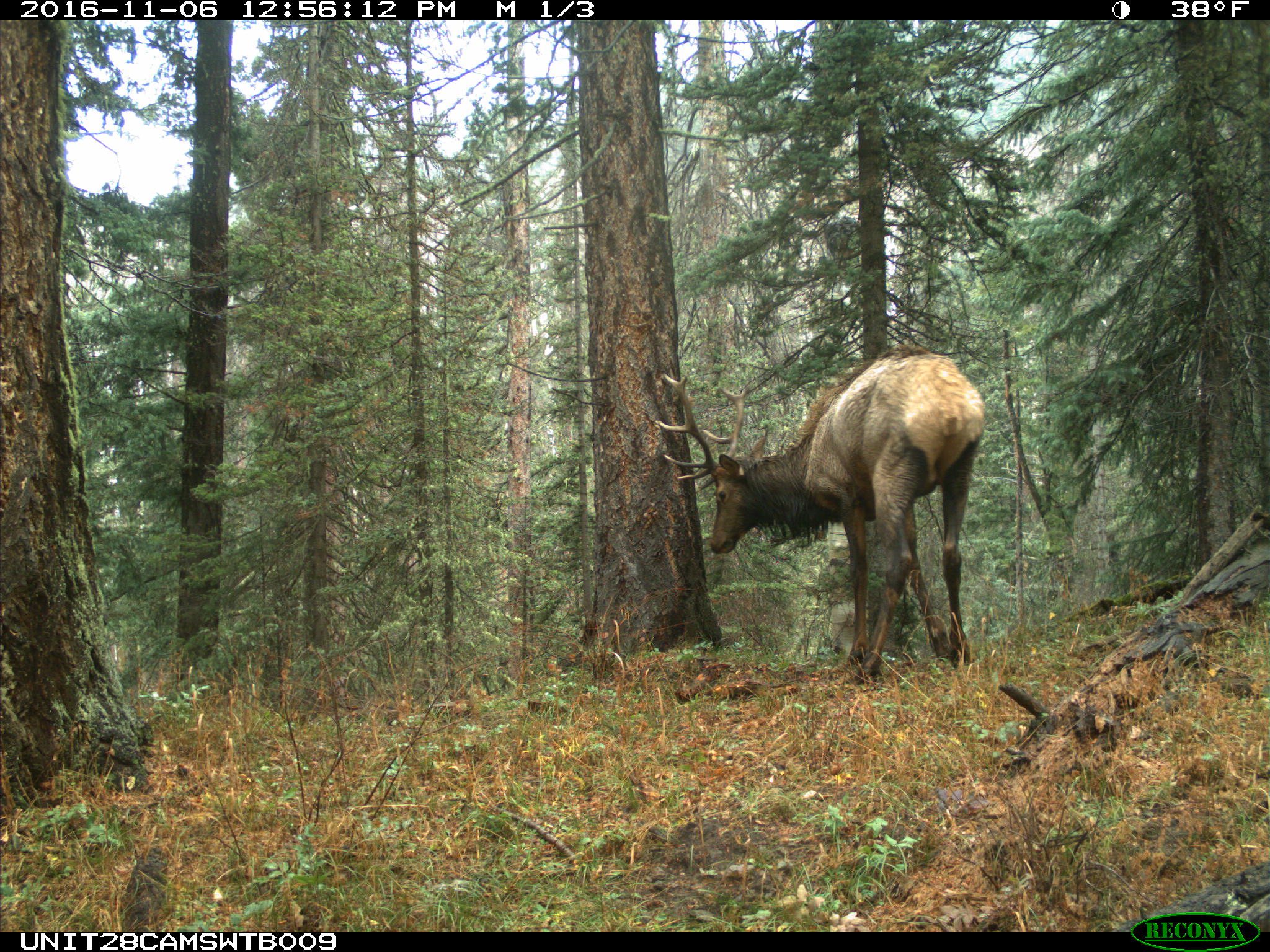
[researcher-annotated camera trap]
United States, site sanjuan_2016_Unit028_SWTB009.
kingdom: Animalia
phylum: Chordata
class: Mammalia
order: Artiodactyla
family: Cervidae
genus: Cervus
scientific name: Cervus elaphus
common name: red deer